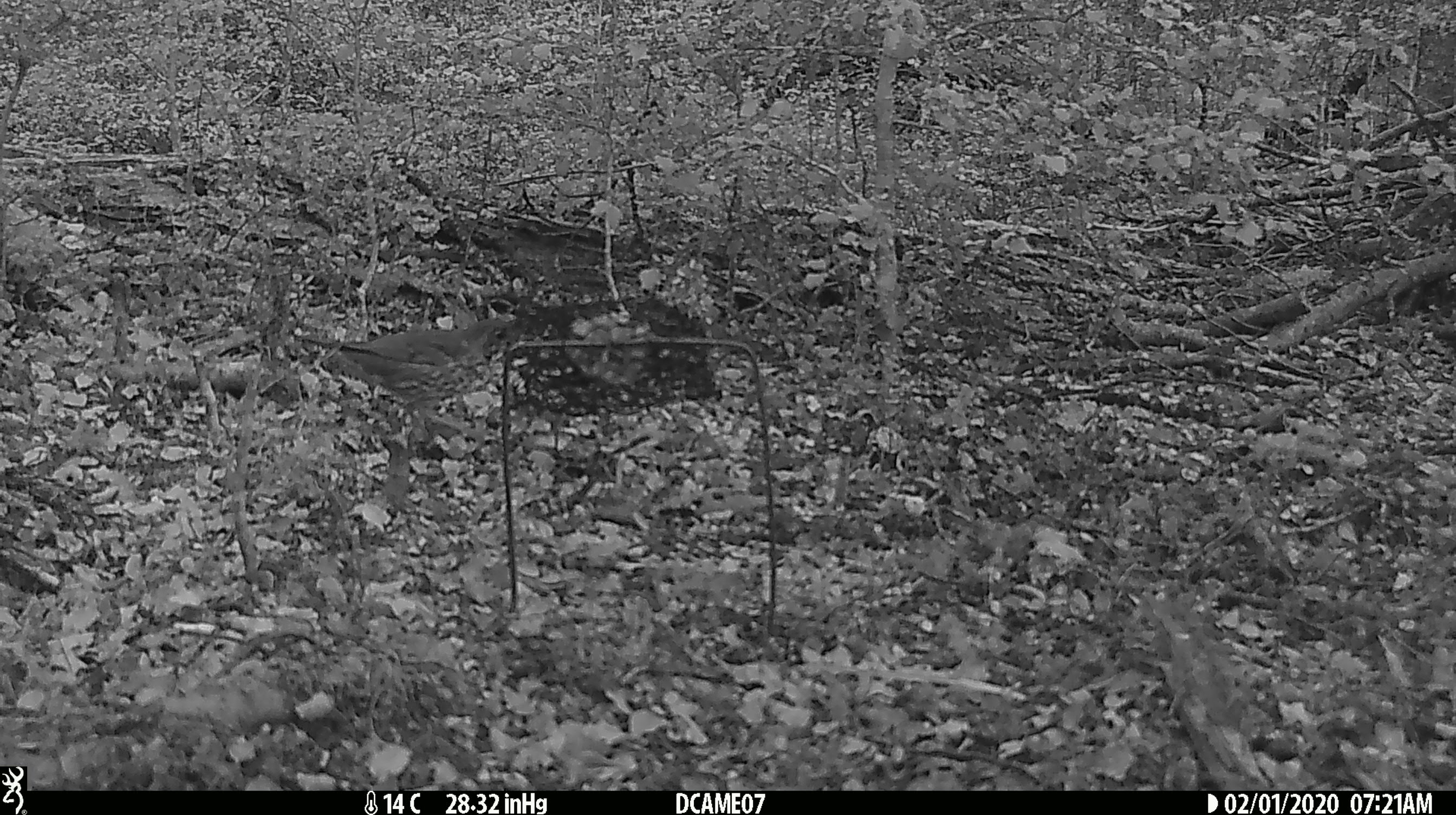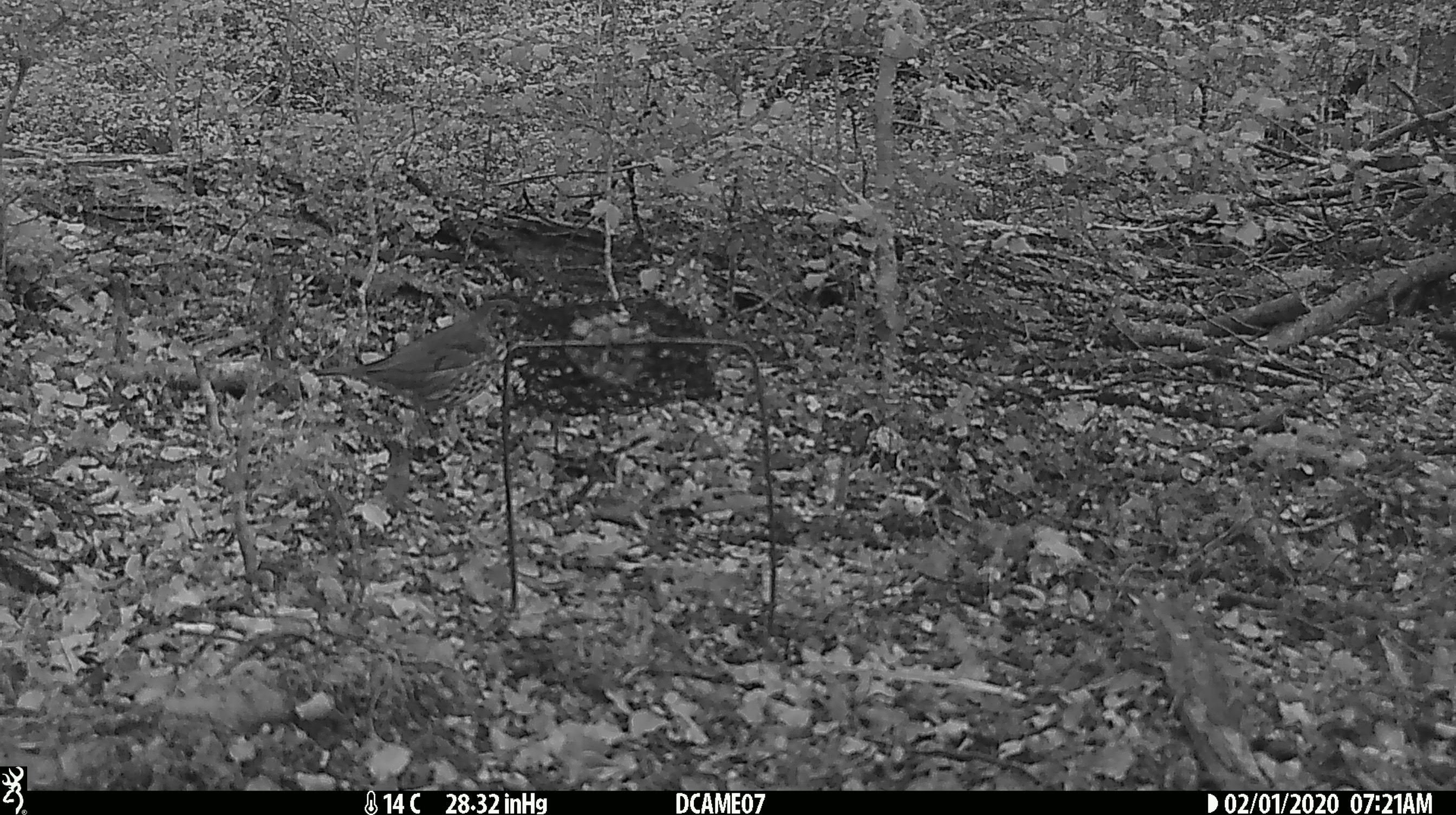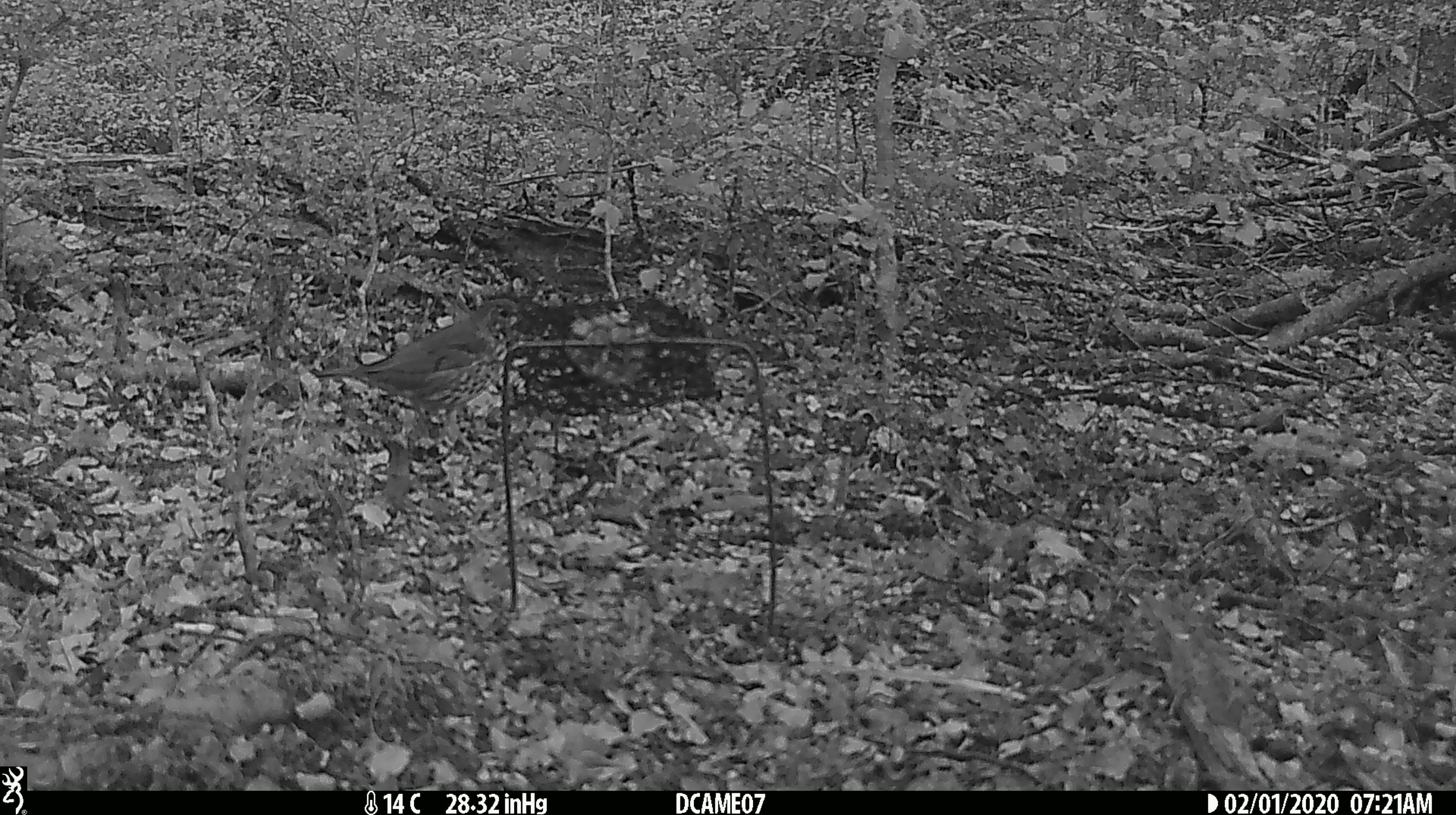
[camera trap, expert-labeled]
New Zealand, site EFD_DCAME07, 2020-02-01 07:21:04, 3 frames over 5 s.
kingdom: Animalia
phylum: Chordata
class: Aves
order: Passeriformes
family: Turdidae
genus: Turdus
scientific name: Turdus philomelos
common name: song thrush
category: thrush